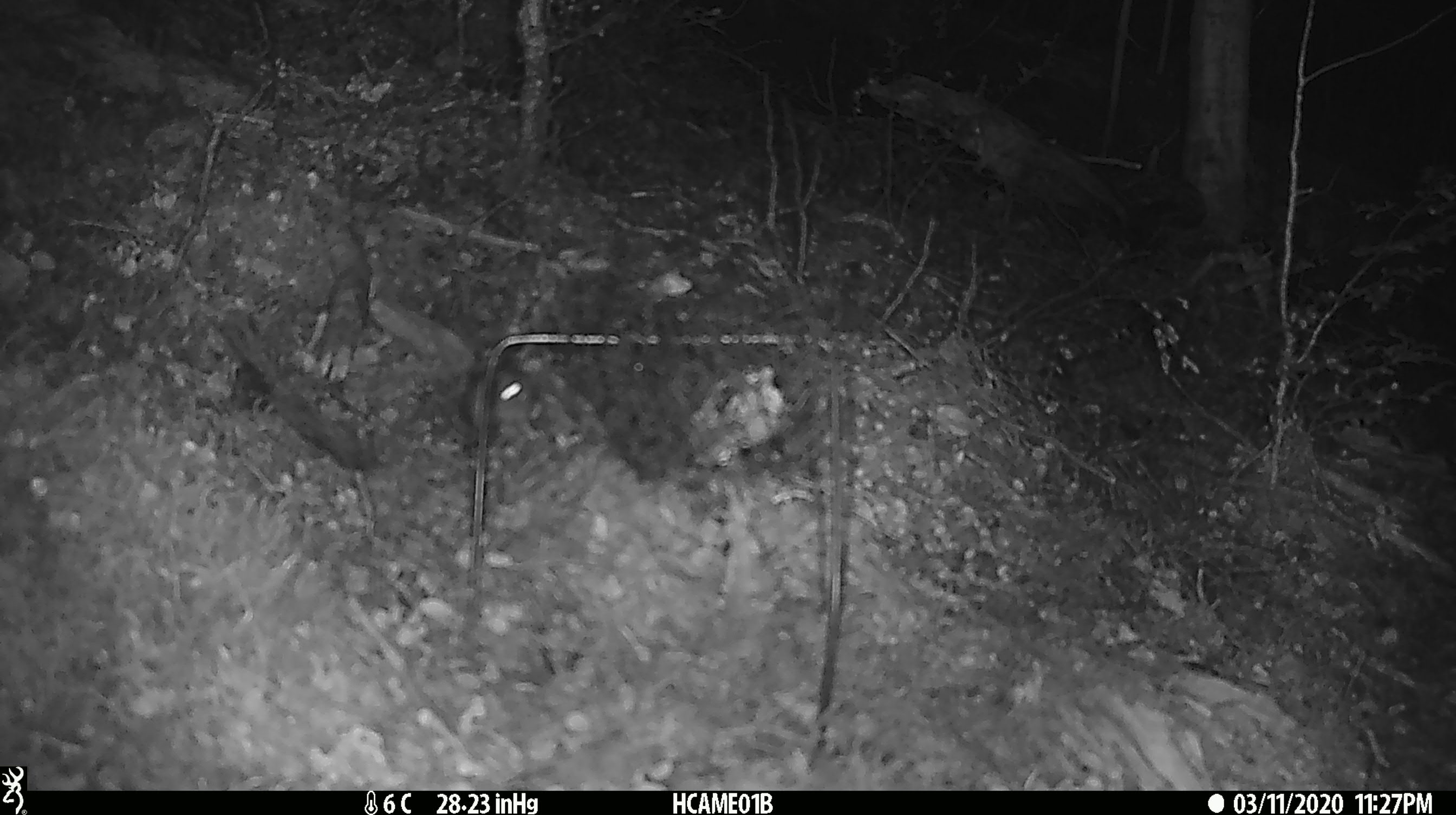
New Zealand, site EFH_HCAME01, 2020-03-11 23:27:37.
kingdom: Animalia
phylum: Chordata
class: Mammalia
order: Rodentia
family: Muridae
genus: Mus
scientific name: Mus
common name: mouse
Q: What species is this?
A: Mouse (Mus).